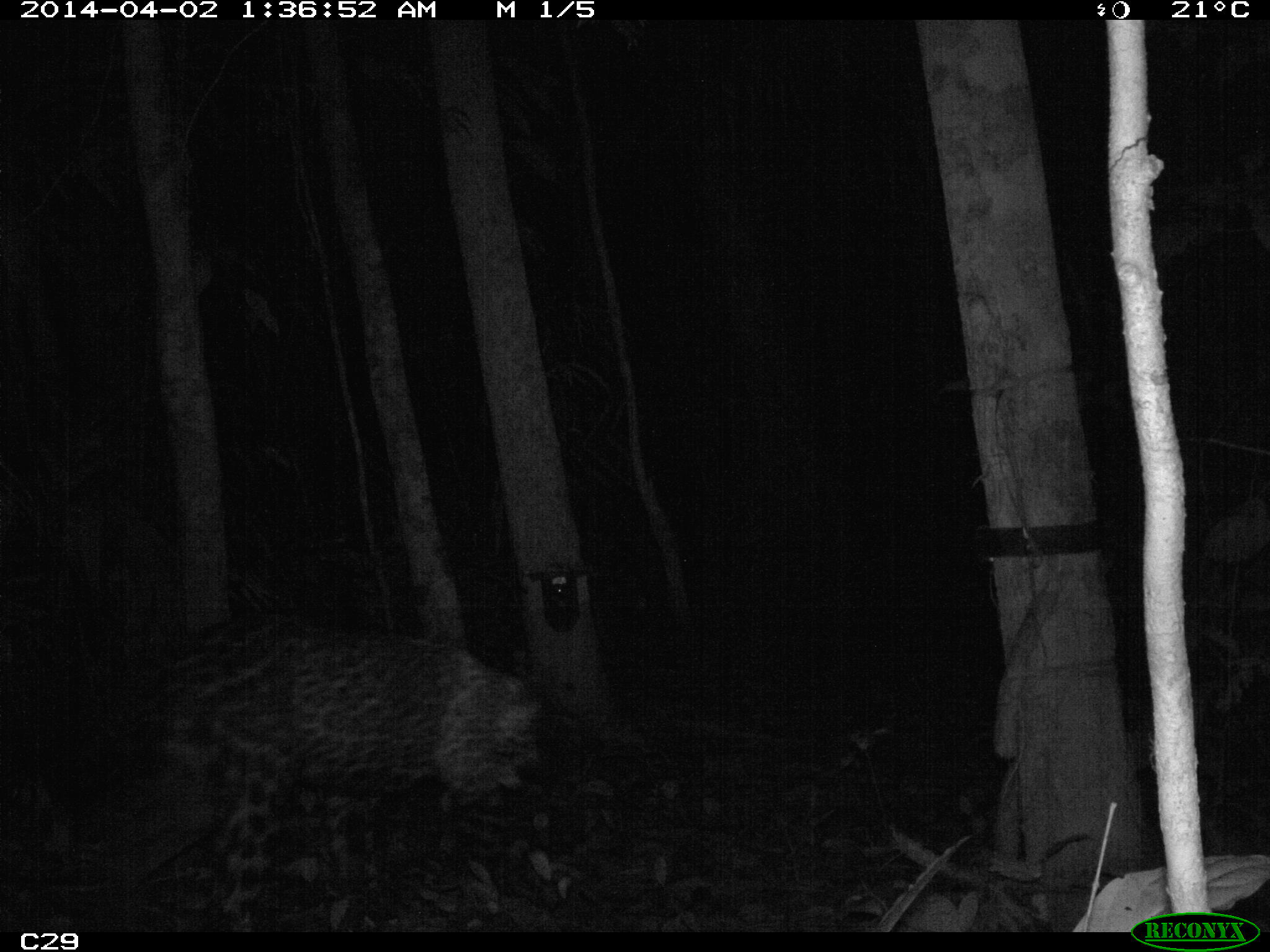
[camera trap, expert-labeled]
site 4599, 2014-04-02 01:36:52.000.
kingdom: Animalia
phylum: Chordata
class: Mammalia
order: Carnivora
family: Felidae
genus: Panthera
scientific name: Panthera onca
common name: jaguar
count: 1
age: adult